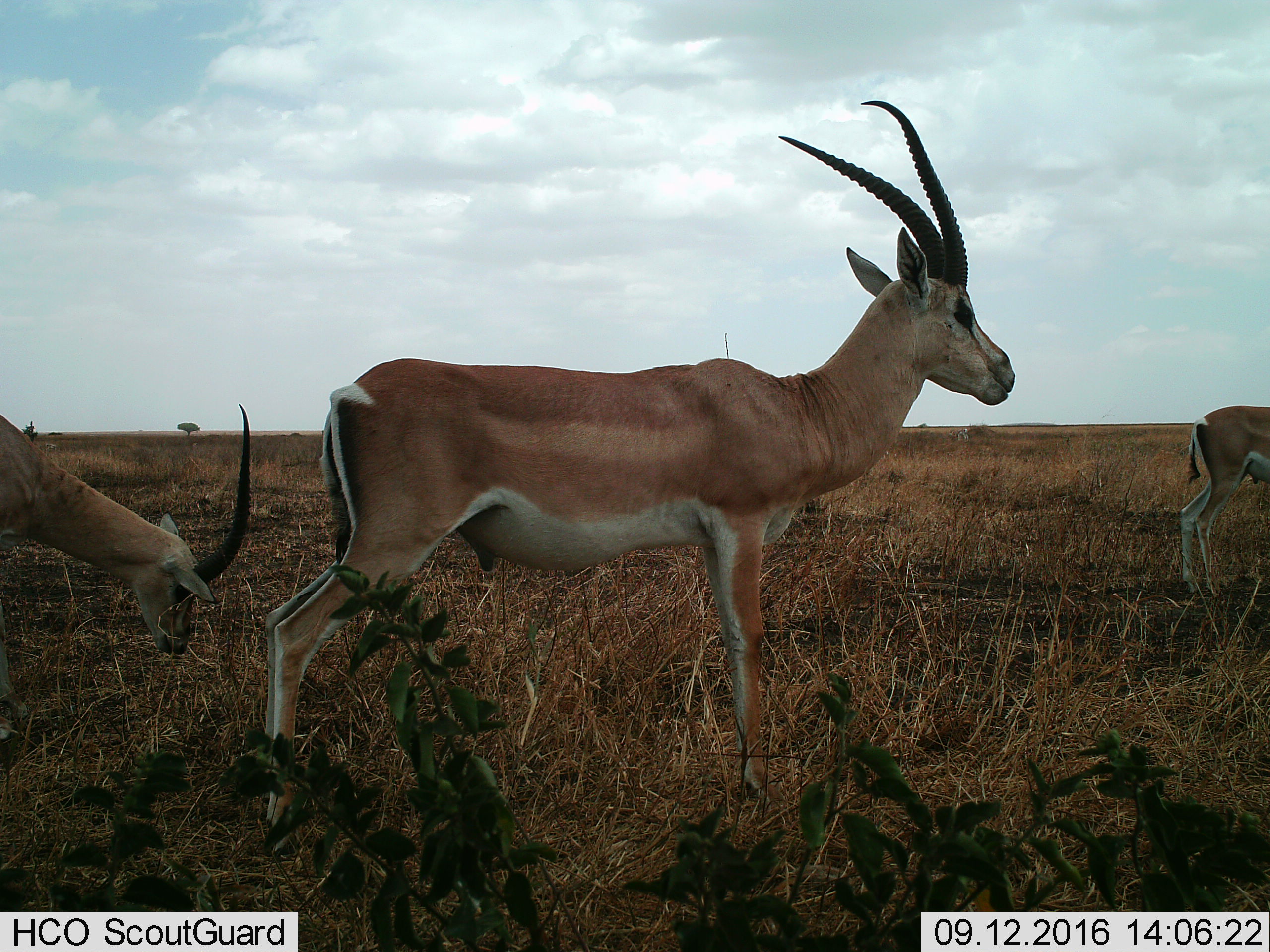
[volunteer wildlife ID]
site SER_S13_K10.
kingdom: Animalia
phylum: Chordata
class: Mammalia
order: Artiodactyla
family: Bovidae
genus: Nanger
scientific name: Nanger granti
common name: grant's gazelle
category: gazellegrants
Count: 3.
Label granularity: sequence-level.